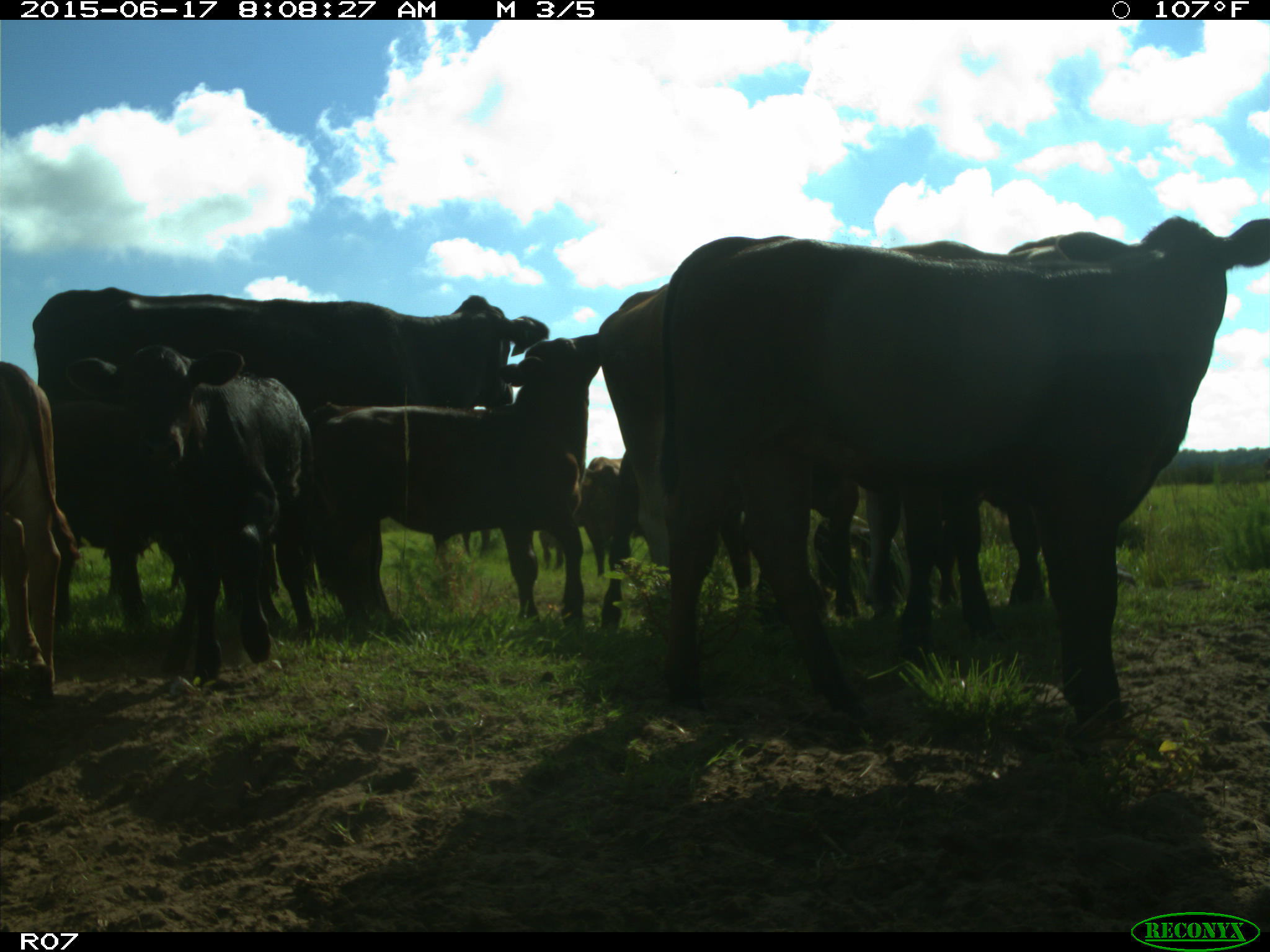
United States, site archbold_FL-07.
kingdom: Animalia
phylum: Chordata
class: Mammalia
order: Artiodactyla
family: Bovidae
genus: Bos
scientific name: Bos taurus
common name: domestic cow